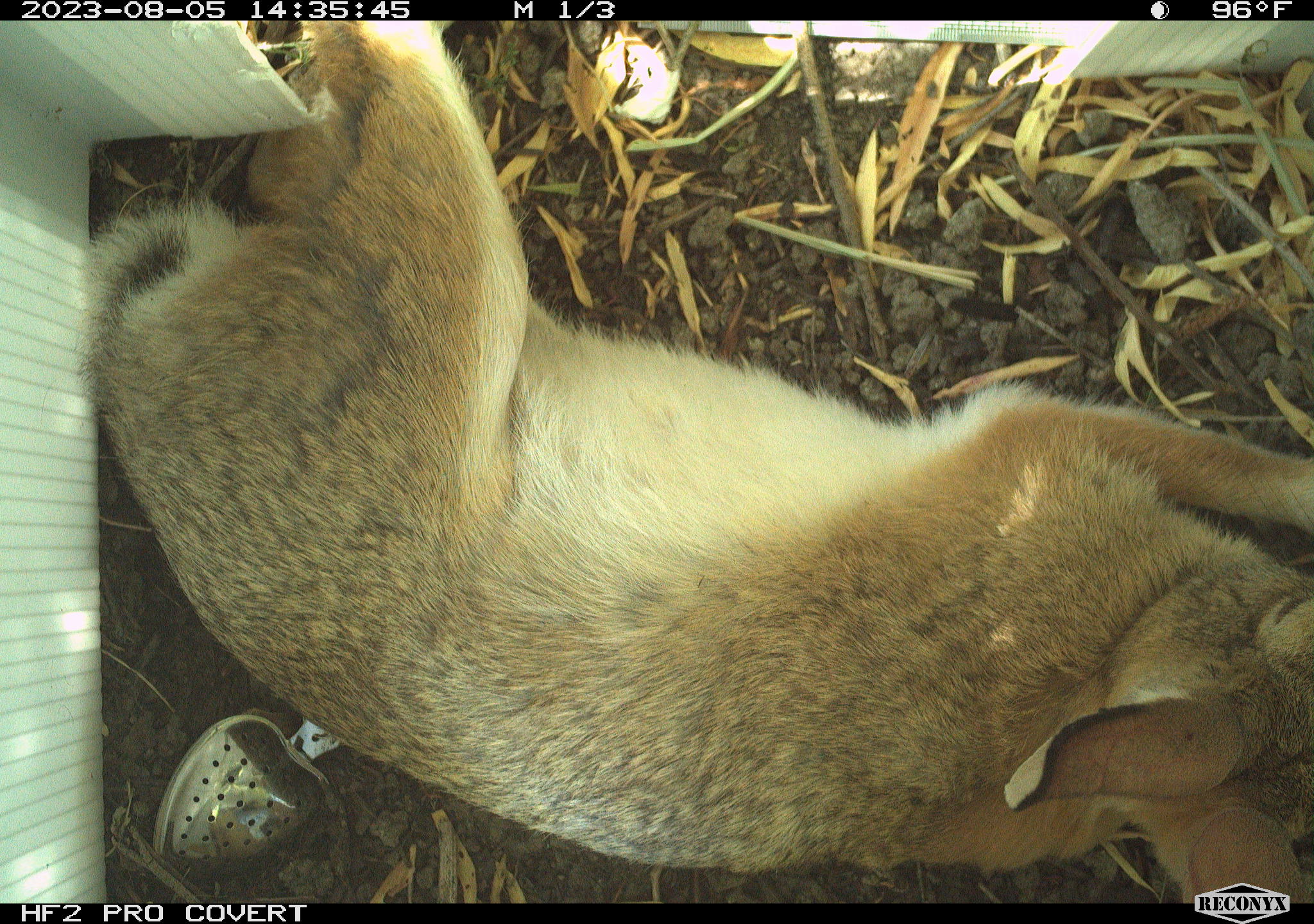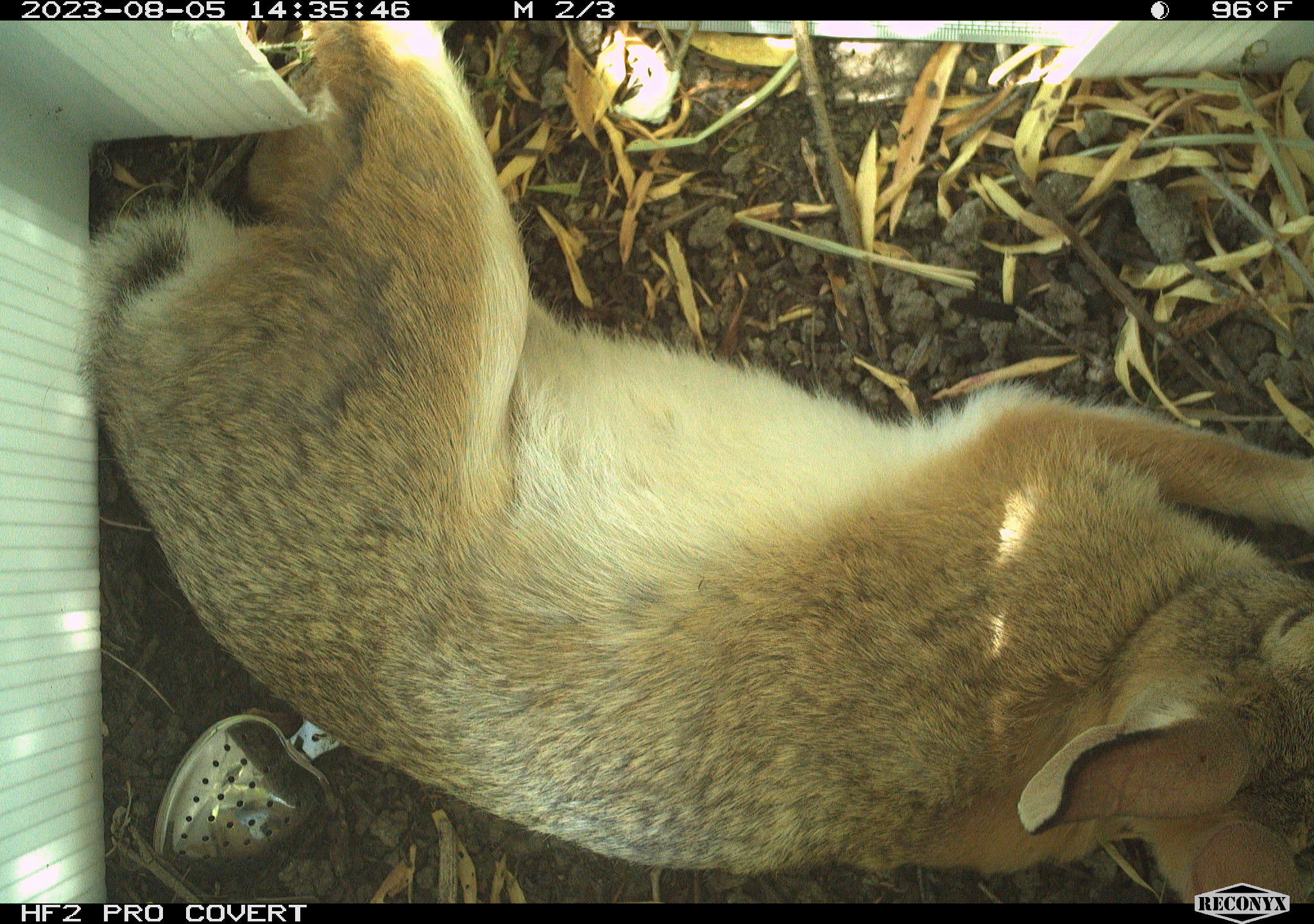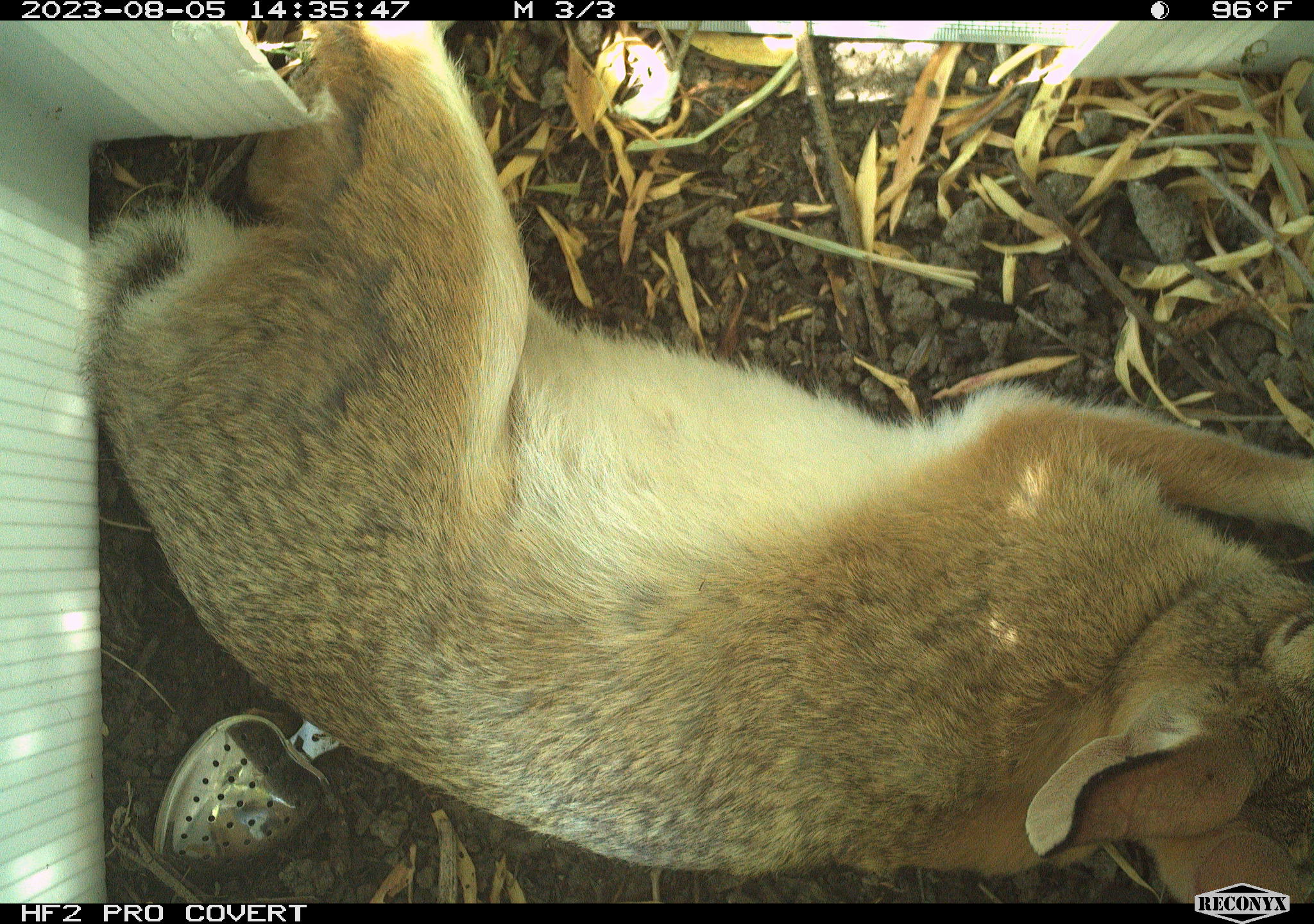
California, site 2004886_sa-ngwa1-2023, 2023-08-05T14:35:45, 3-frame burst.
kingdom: Animalia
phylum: Chordata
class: Mammalia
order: Lagomorpha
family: Leporidae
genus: Sylvilagus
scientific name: Sylvilagus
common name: cottontail rabbits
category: sylvilagus species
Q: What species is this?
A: Sylvilagus species (cottontail rabbits) (Sylvilagus).